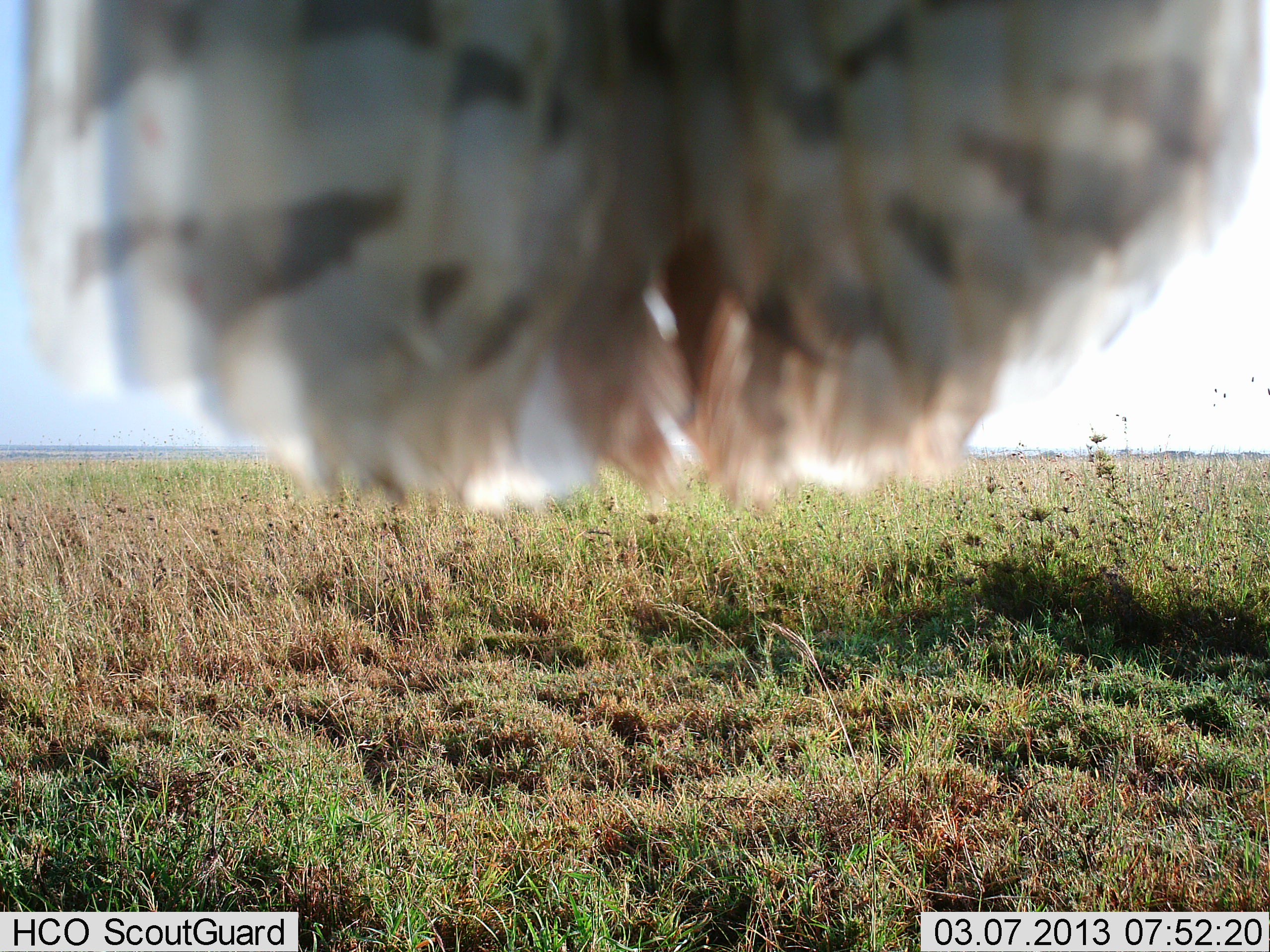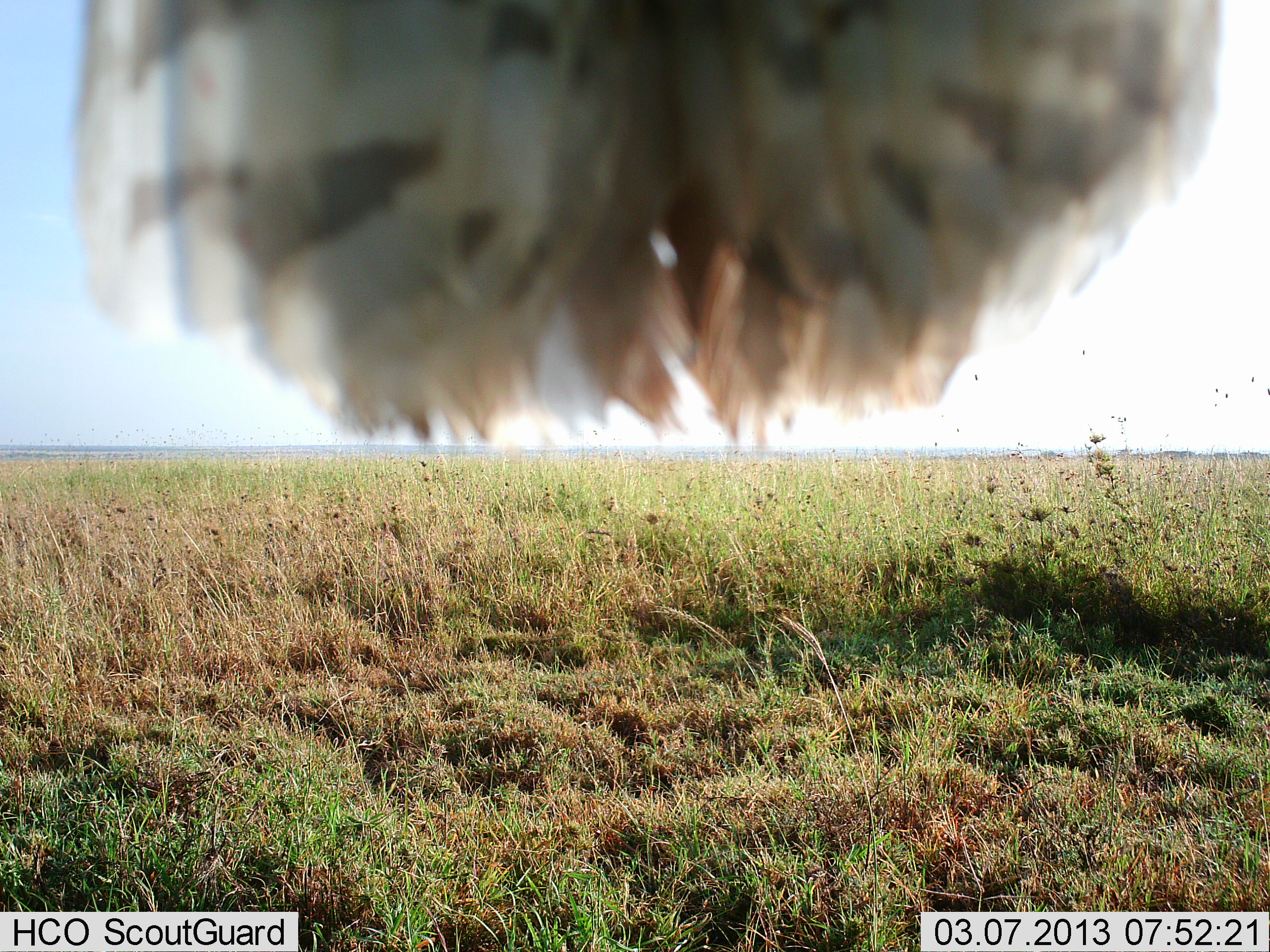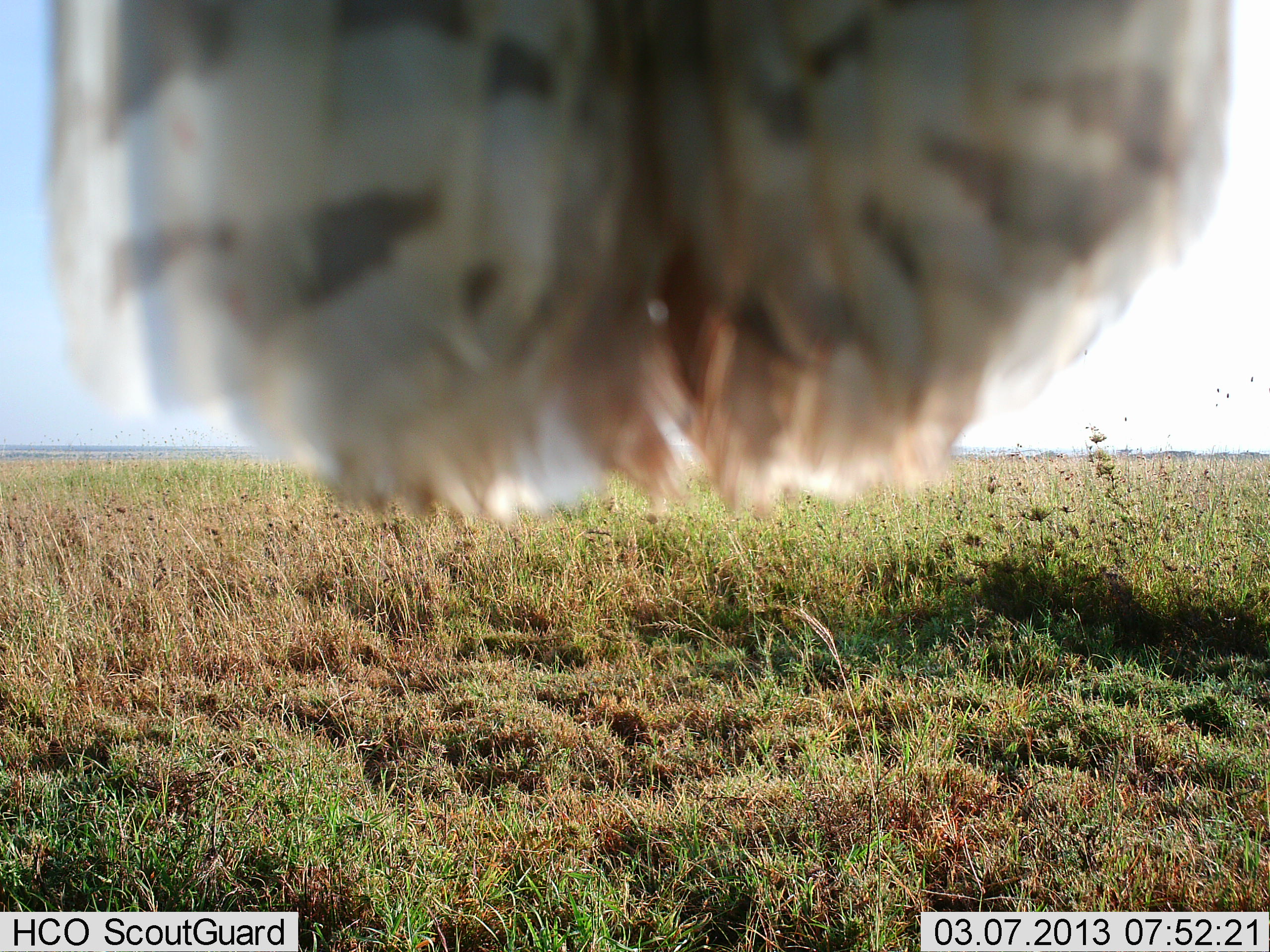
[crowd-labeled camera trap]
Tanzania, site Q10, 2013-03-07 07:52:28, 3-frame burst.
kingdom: Animalia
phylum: Chordata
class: Aves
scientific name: Aves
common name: bird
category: otherbird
Otherbird (bird) (Aves), count 1. Behavior (volunteer vote fractions): standing 64%, resting 50%, moving 0%, interacting 7%. Young present (vote fraction): 0%. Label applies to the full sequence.